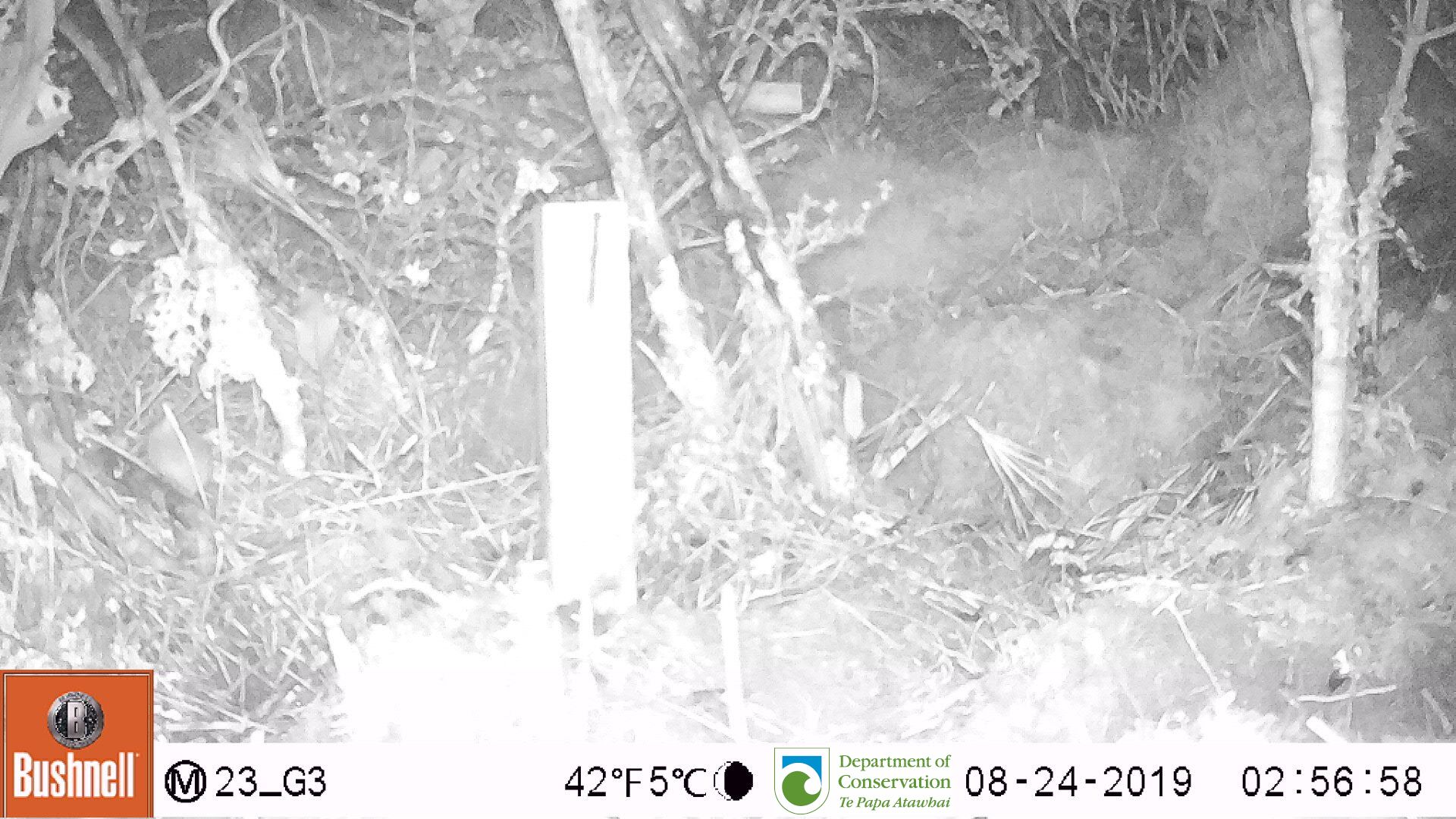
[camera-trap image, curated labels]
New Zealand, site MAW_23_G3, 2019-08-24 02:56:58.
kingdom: Animalia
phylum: Chordata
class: Mammalia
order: Rodentia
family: Muridae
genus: Mus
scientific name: Mus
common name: mouse